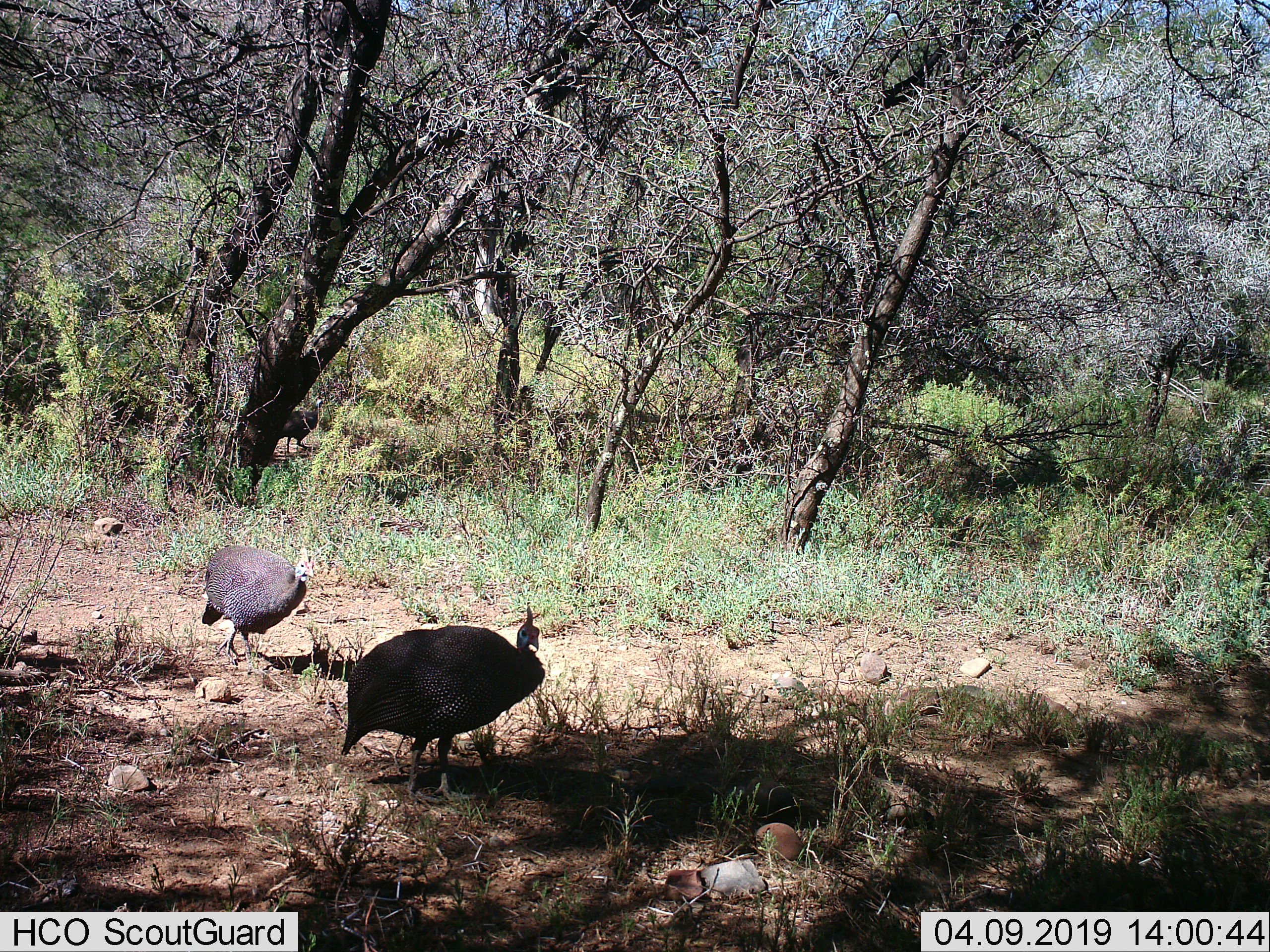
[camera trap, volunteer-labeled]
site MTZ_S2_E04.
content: unidentified animal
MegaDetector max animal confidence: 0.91